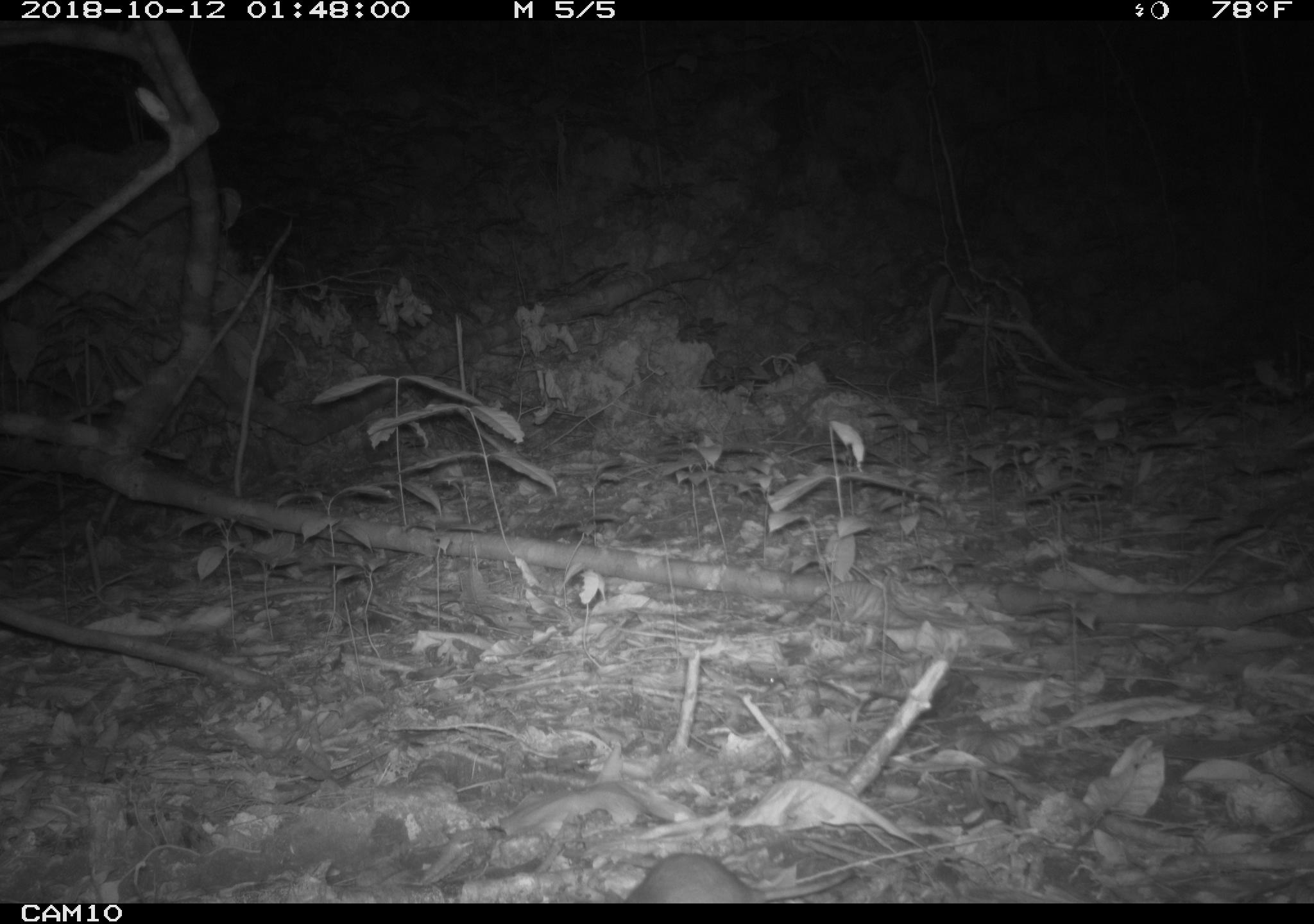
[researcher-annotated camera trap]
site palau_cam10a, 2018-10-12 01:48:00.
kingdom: Animalia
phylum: Chordata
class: Mammalia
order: Rodentia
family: Muridae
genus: Rattus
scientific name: Rattus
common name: rat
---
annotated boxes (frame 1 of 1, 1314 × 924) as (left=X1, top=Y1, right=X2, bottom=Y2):
rat: (left=622, top=845, right=867, bottom=905)